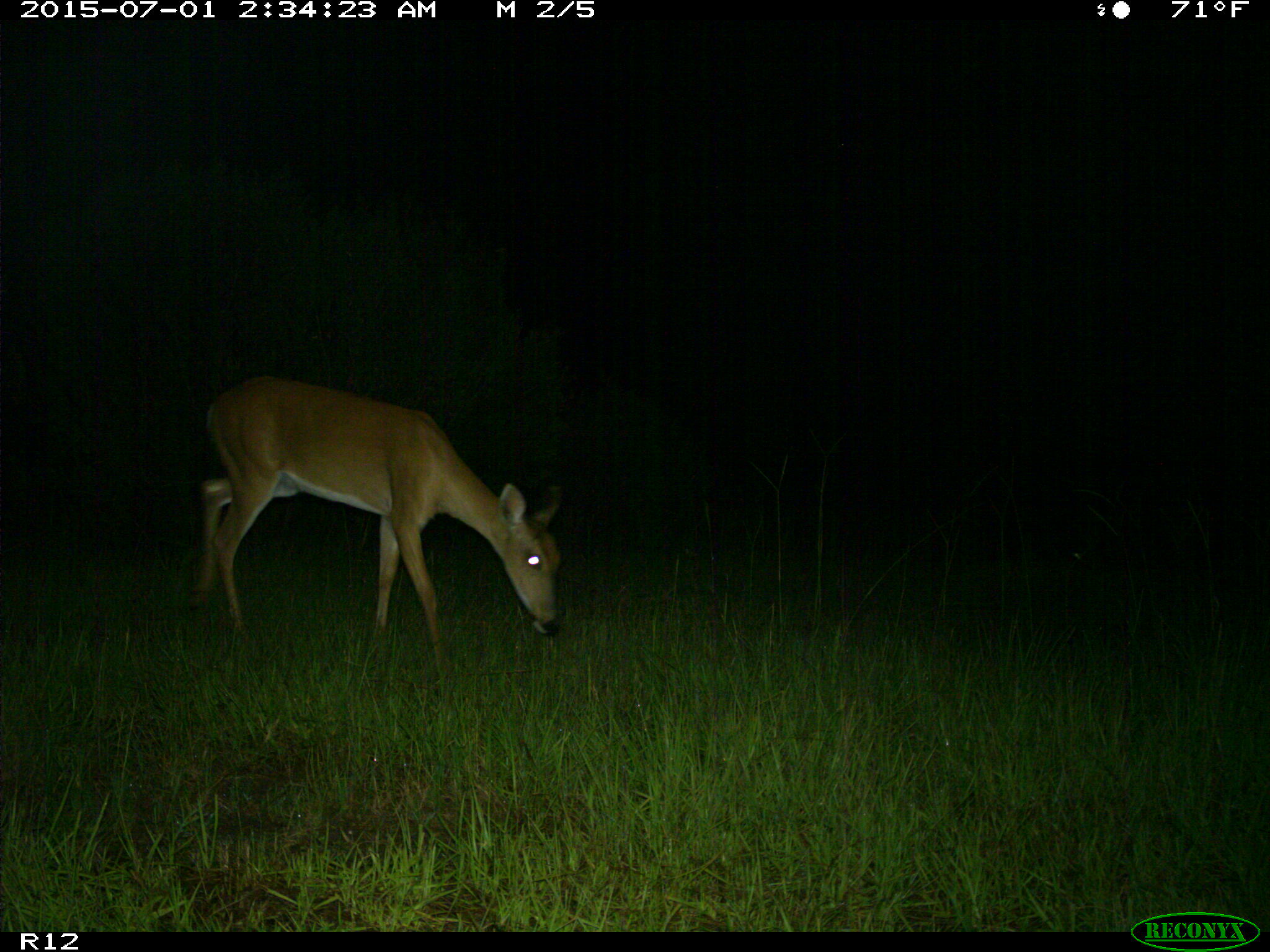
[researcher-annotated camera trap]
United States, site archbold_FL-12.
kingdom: Animalia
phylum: Chordata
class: Mammalia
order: Artiodactyla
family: Cervidae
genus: Odocoileus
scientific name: Odocoileus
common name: deer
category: unidentified deer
Unidentified deer (deer) (Odocoileus).